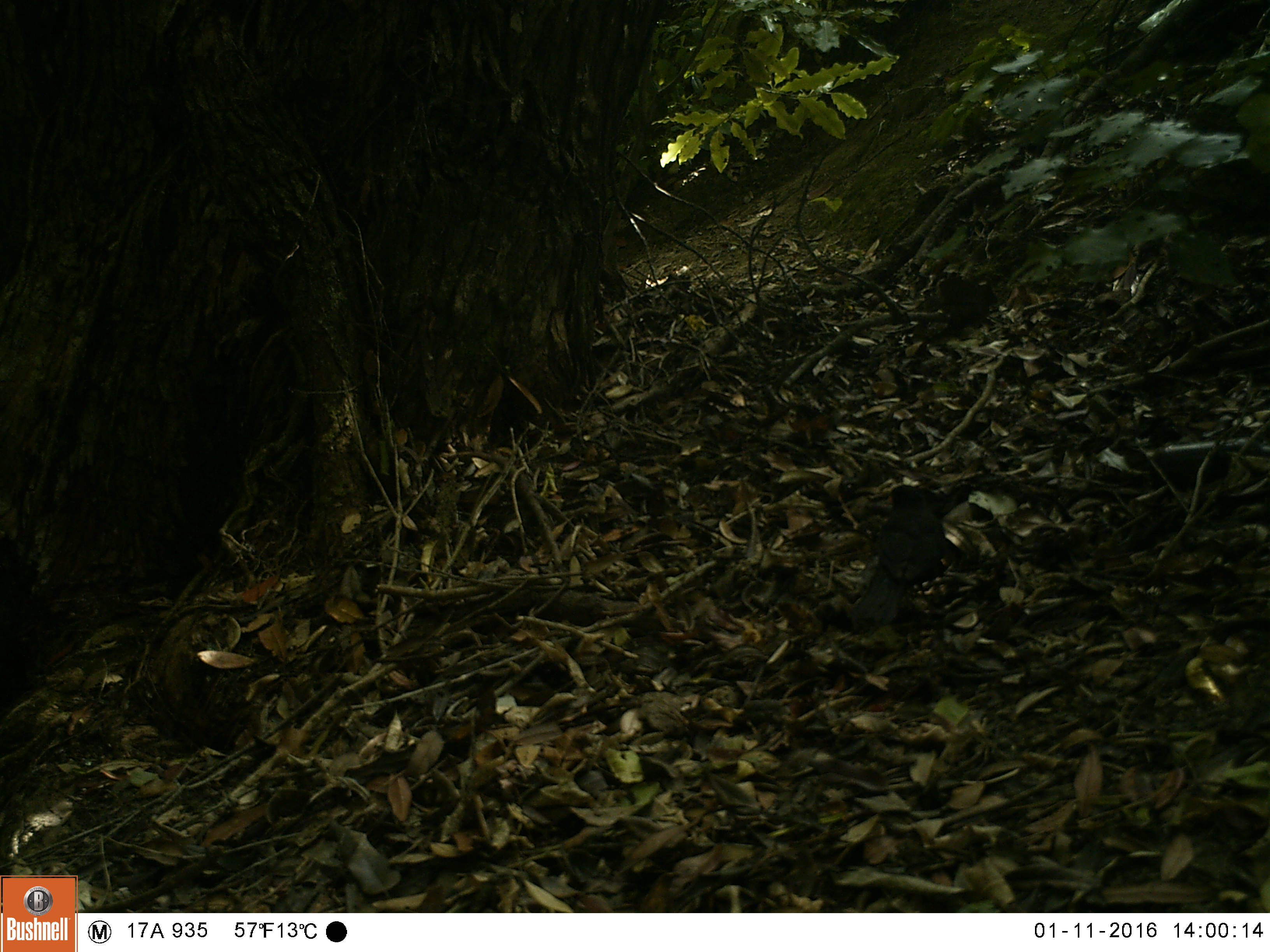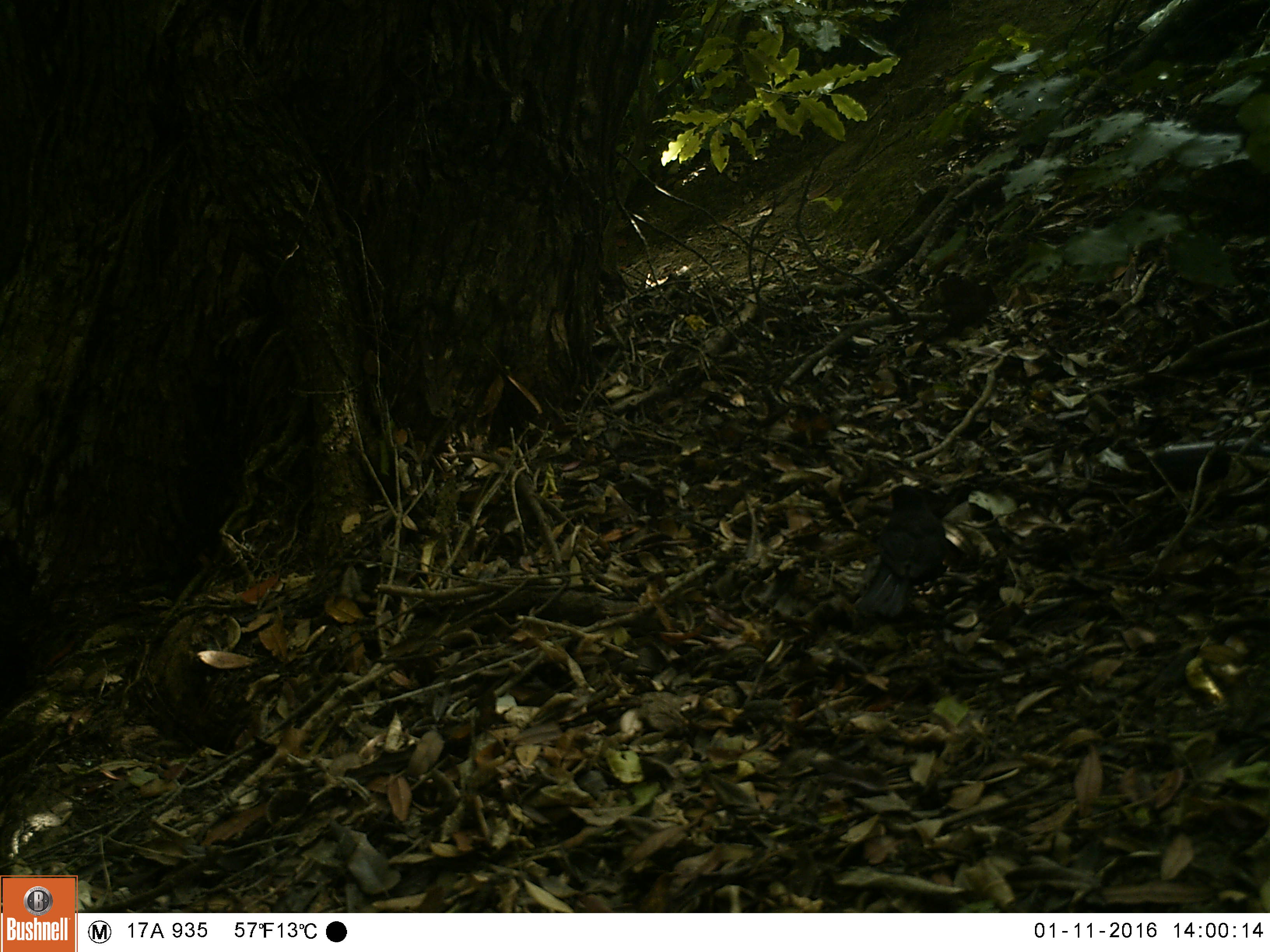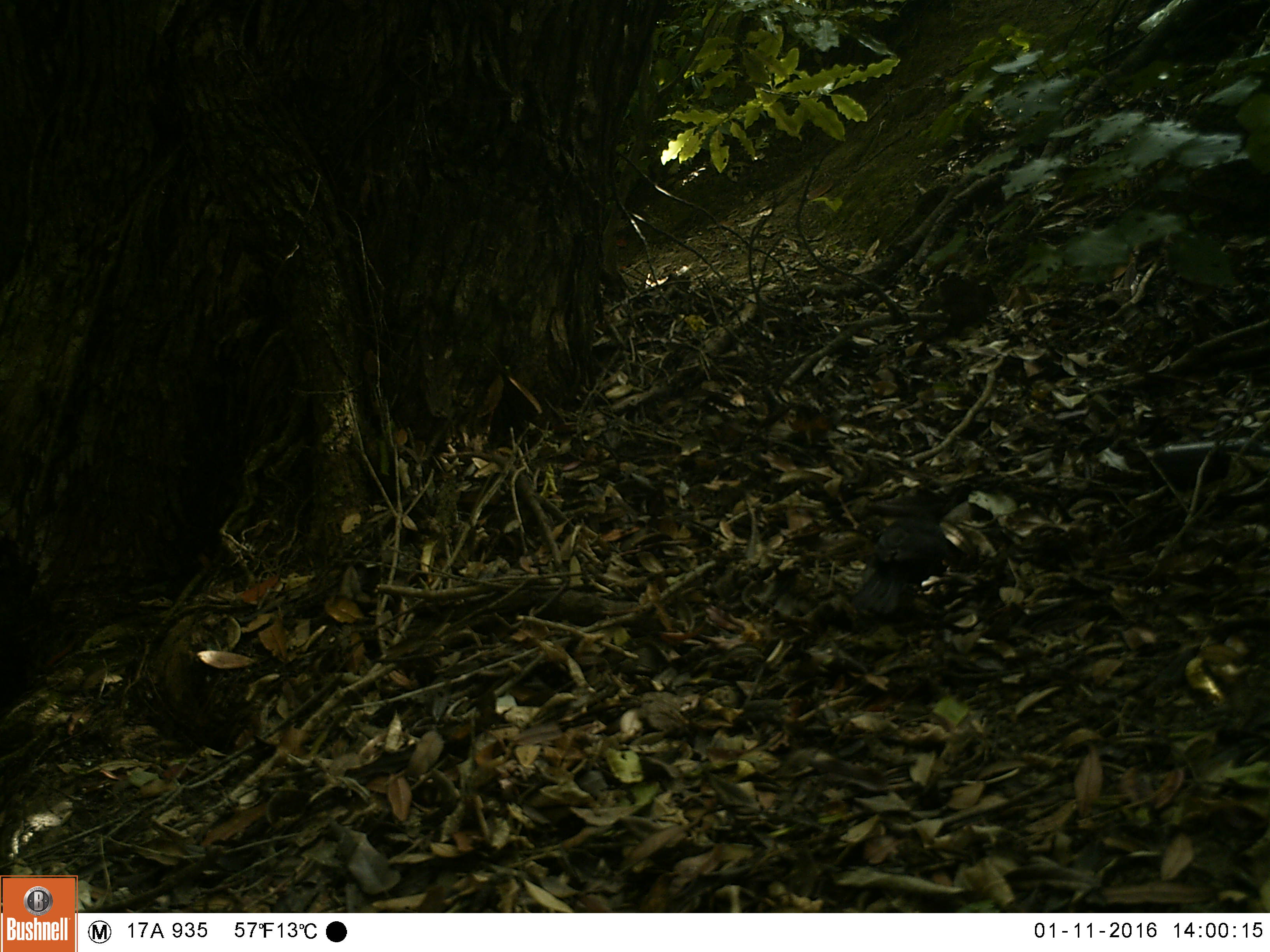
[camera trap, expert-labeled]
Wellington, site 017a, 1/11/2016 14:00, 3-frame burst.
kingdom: Animalia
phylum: Chordata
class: Aves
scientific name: Aves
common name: bird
Bird (Aves).